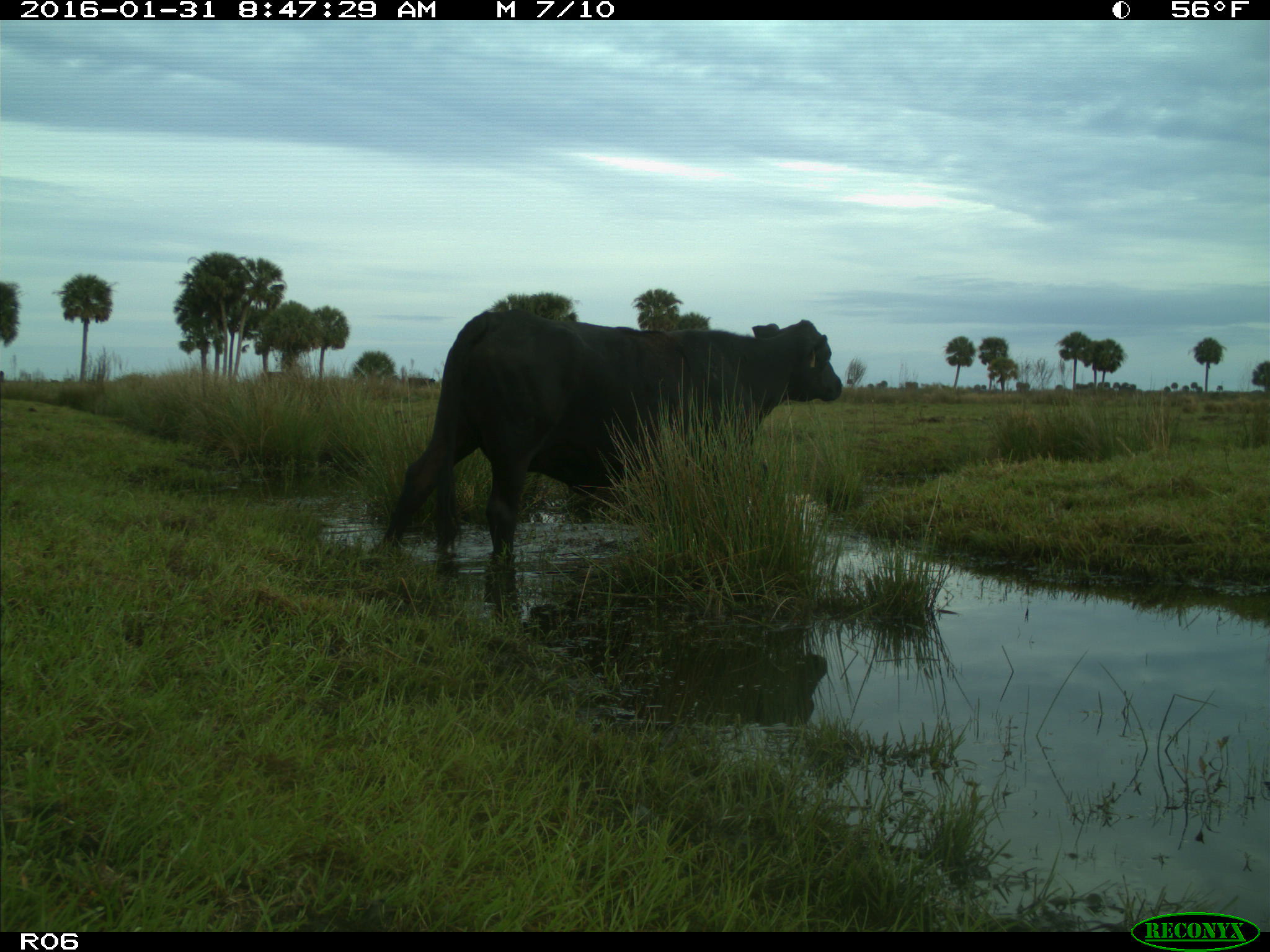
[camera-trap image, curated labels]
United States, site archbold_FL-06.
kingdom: Animalia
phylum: Chordata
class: Mammalia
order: Artiodactyla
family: Bovidae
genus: Bos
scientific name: Bos taurus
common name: domestic cow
Bos taurus (domestic cow).